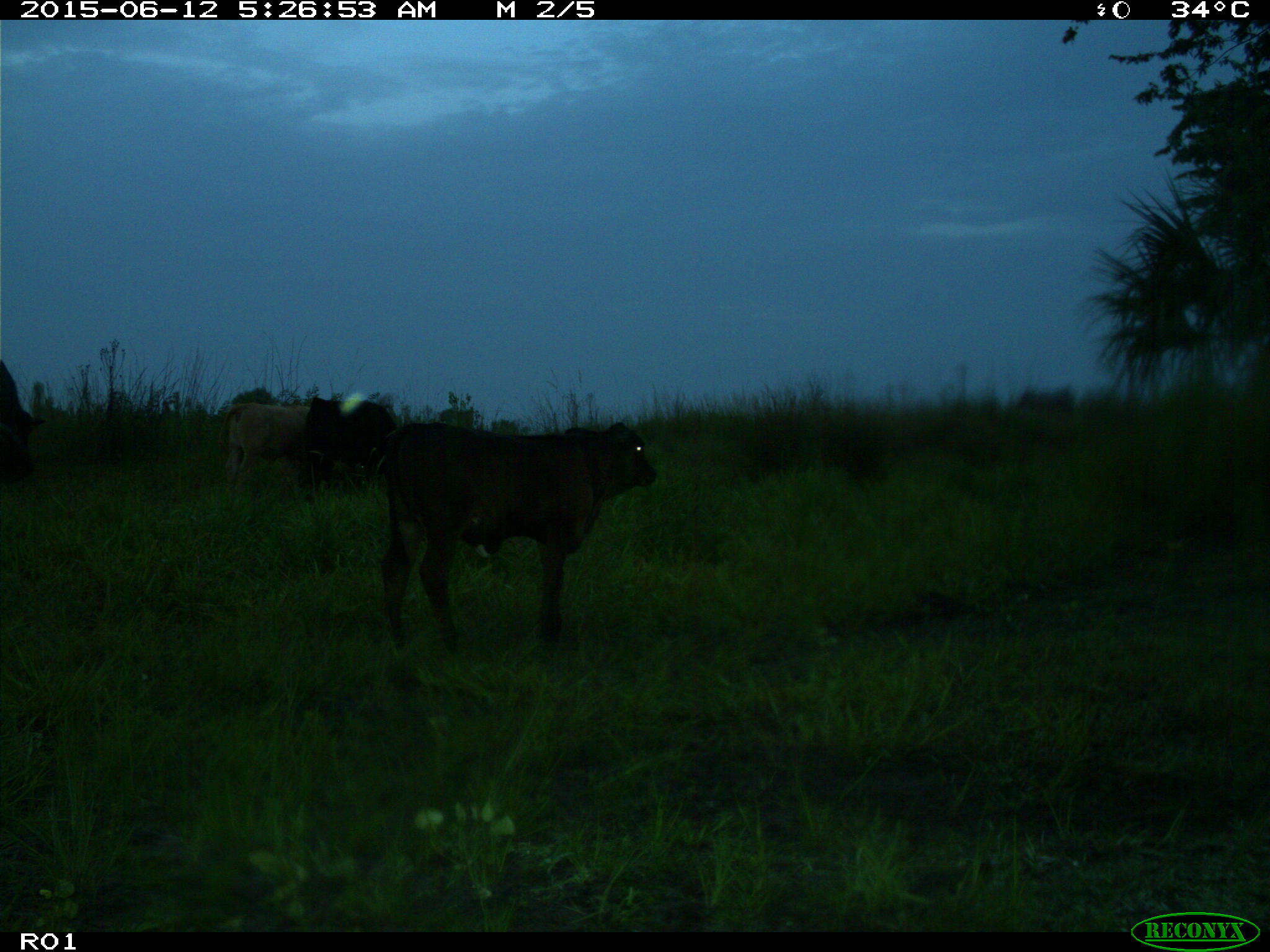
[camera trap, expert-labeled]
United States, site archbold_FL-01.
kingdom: Animalia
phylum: Chordata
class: Mammalia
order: Artiodactyla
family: Bovidae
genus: Bos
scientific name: Bos taurus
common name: domestic cow